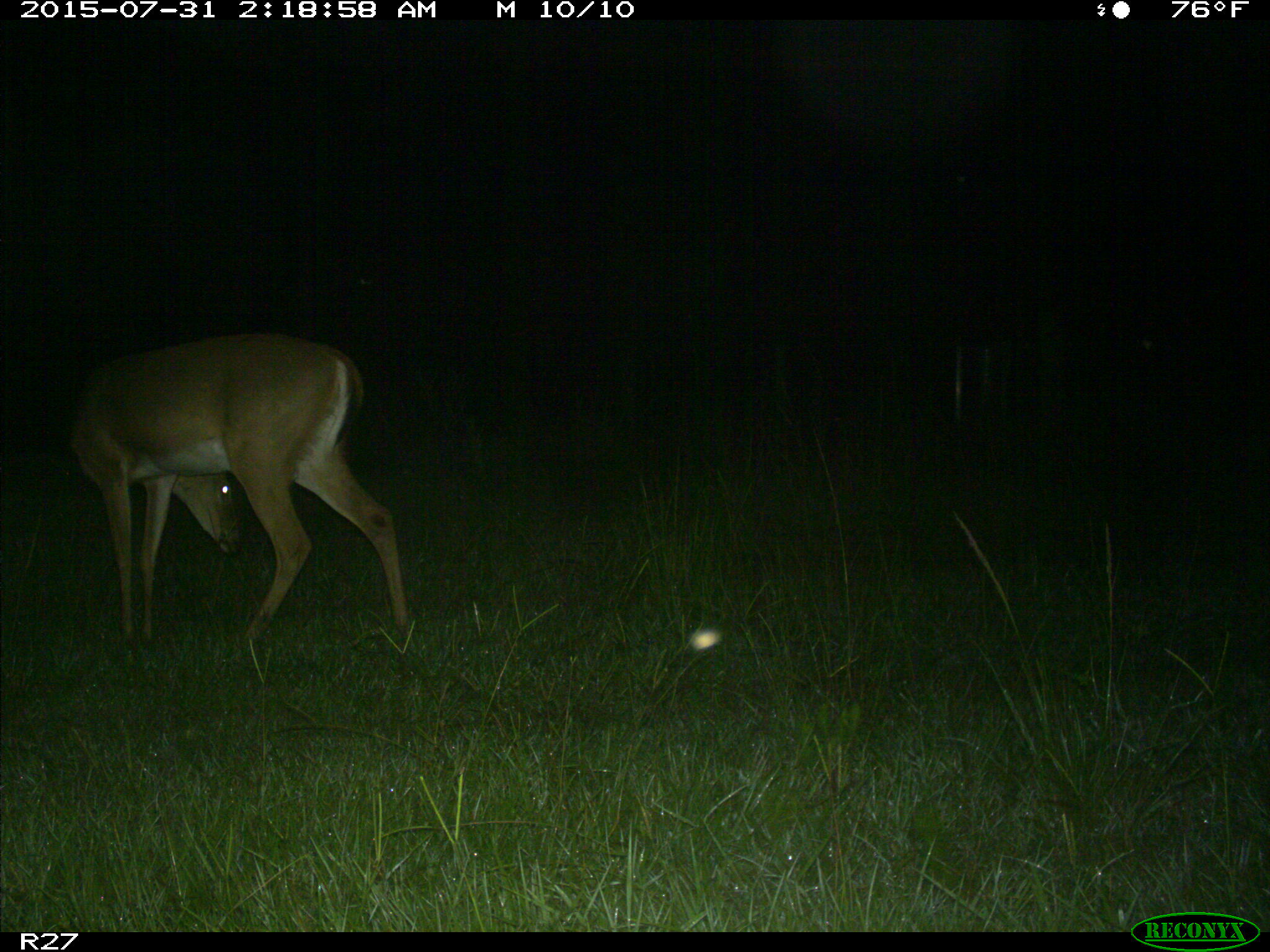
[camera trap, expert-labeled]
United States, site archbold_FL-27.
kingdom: Animalia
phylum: Chordata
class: Mammalia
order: Artiodactyla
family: Cervidae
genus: Odocoileus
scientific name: Odocoileus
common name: deer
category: unidentified deer